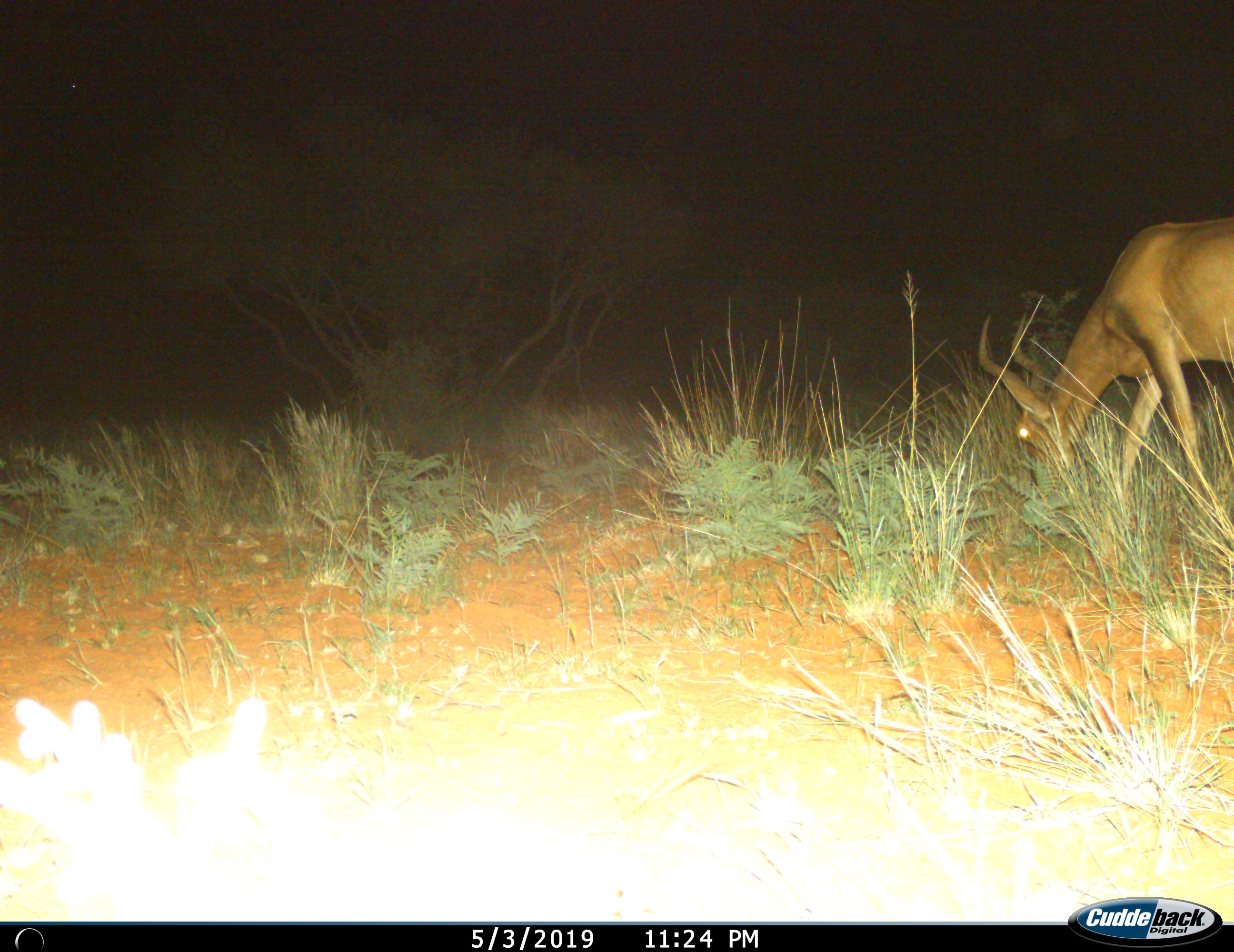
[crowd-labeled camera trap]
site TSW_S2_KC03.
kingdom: Animalia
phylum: Chordata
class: Mammalia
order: Artiodactyla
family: Bovidae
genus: Alcelaphus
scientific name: Alcelaphus buselaphus caama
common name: red hartebeest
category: hartebeestred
Hartebeestred (red hartebeest) (Alcelaphus buselaphus caama), count 1. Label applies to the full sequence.